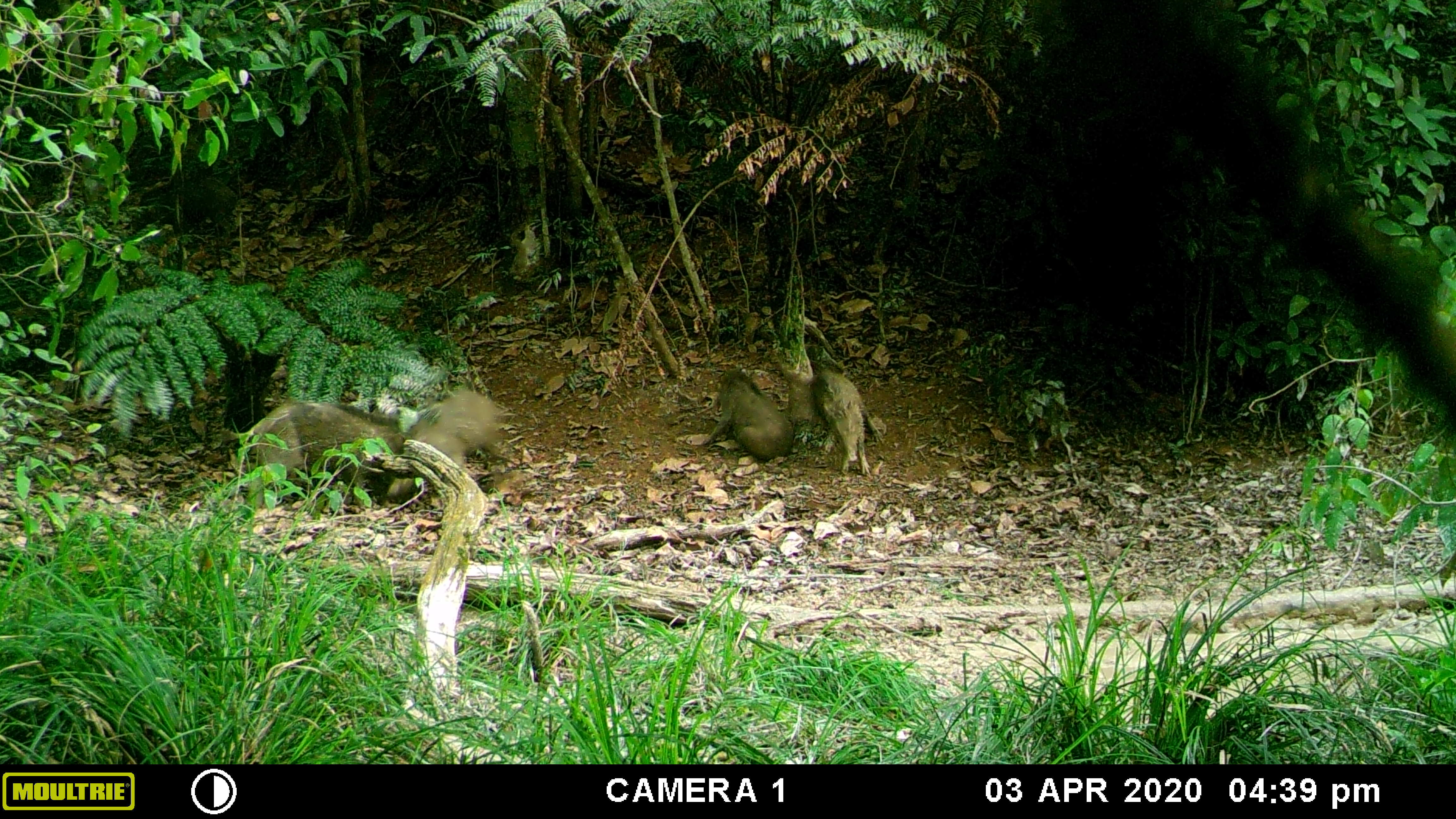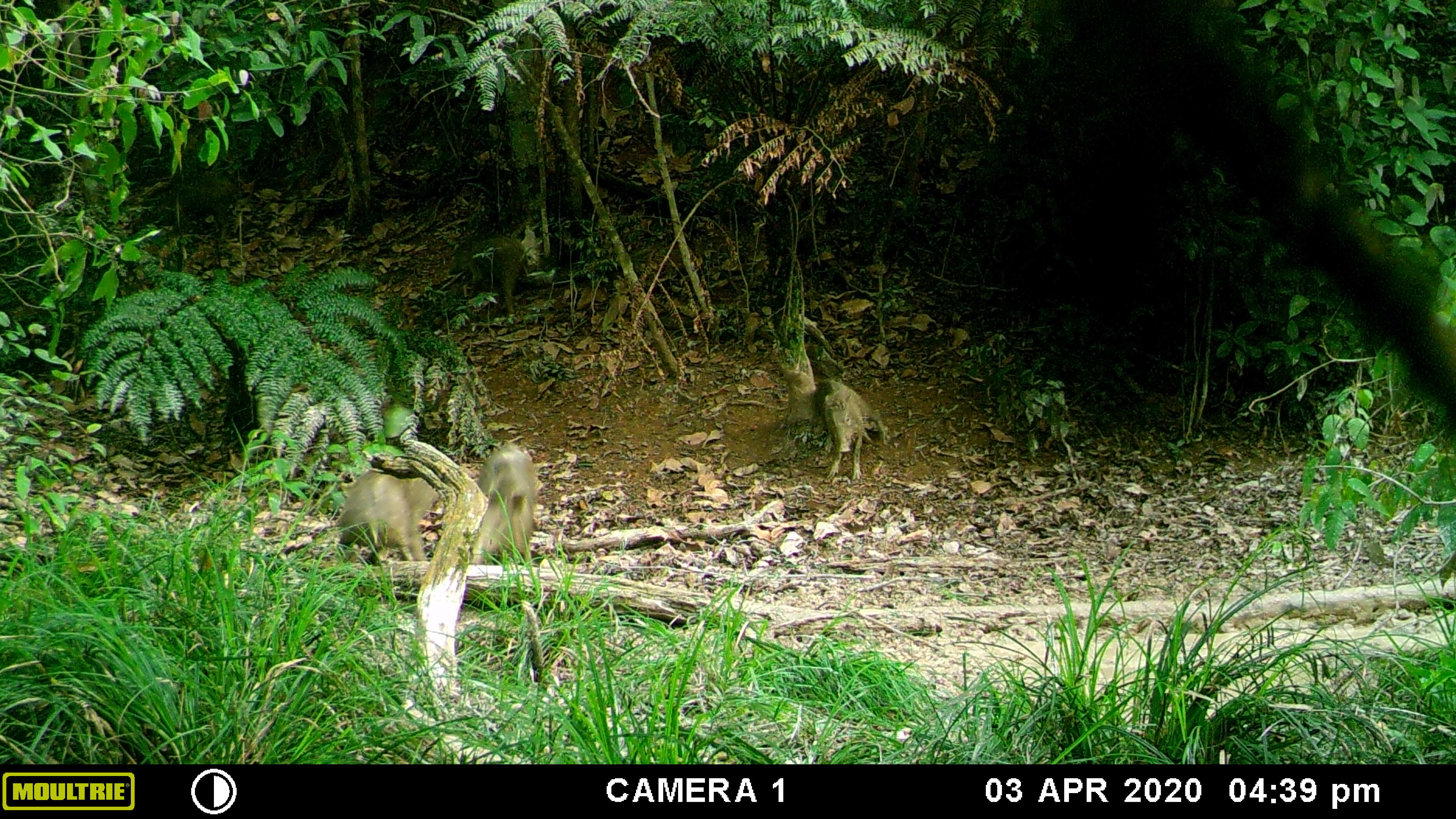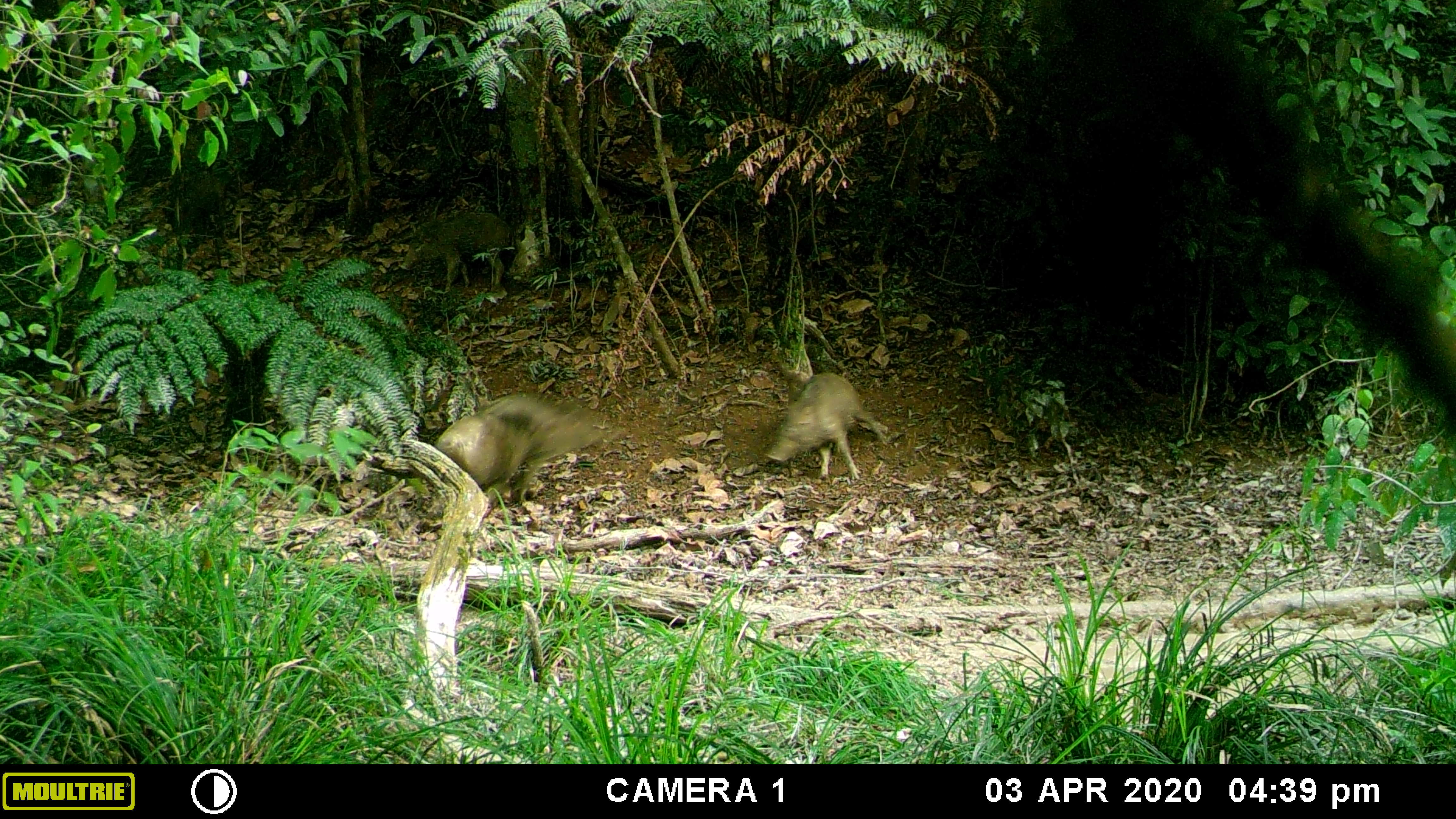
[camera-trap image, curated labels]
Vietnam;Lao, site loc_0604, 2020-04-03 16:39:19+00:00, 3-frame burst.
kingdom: Animalia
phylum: Chordata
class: Mammalia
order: Artiodactyla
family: Suidae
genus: Sus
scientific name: Sus scrofa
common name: eurasian wild pig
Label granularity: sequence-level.